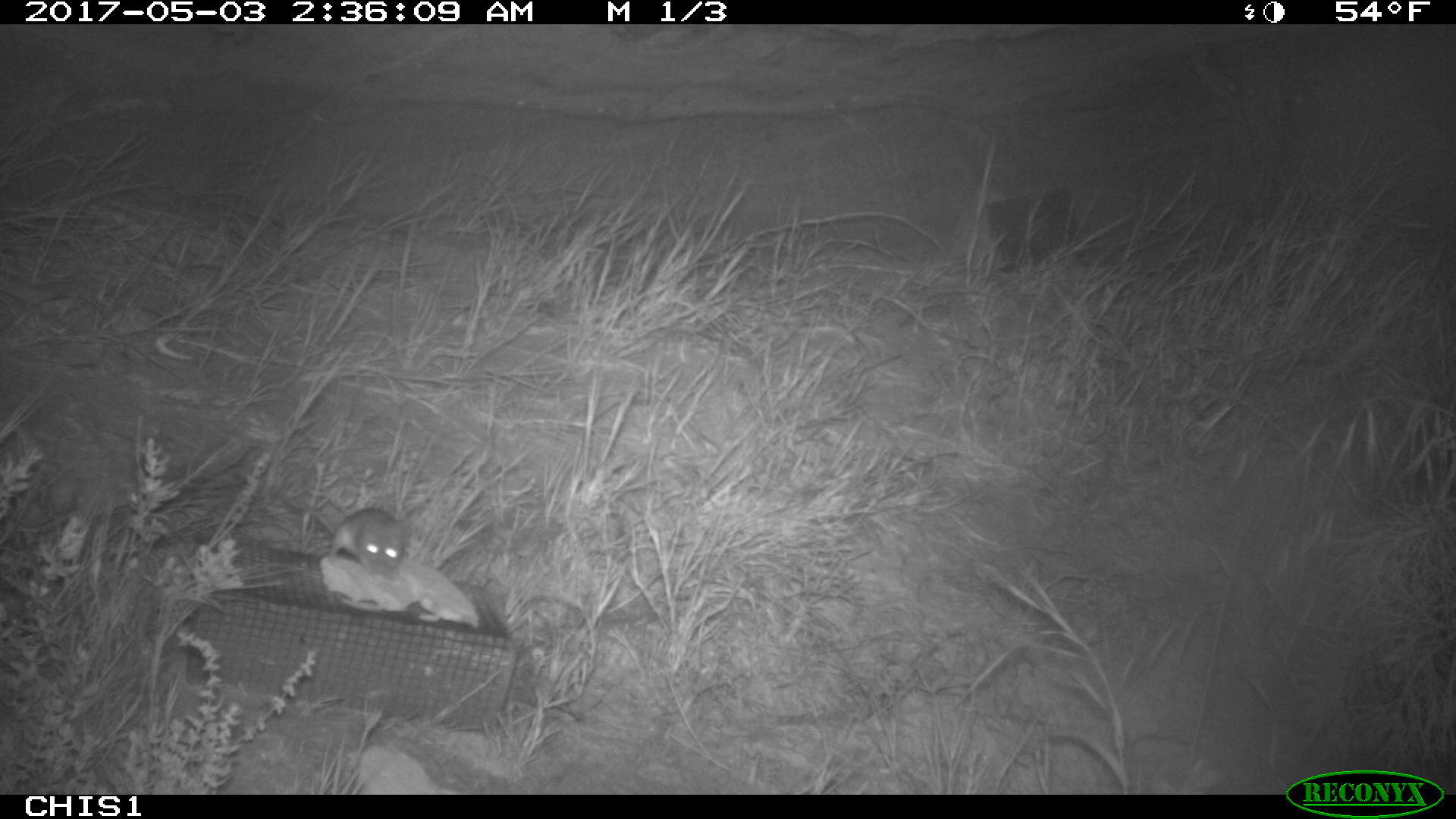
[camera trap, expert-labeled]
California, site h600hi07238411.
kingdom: Animalia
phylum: Chordata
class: Mammalia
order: Rodentia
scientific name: Rodentia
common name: rodent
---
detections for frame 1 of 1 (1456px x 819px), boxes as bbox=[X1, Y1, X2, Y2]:
rodent: bbox=[288, 497, 410, 577]